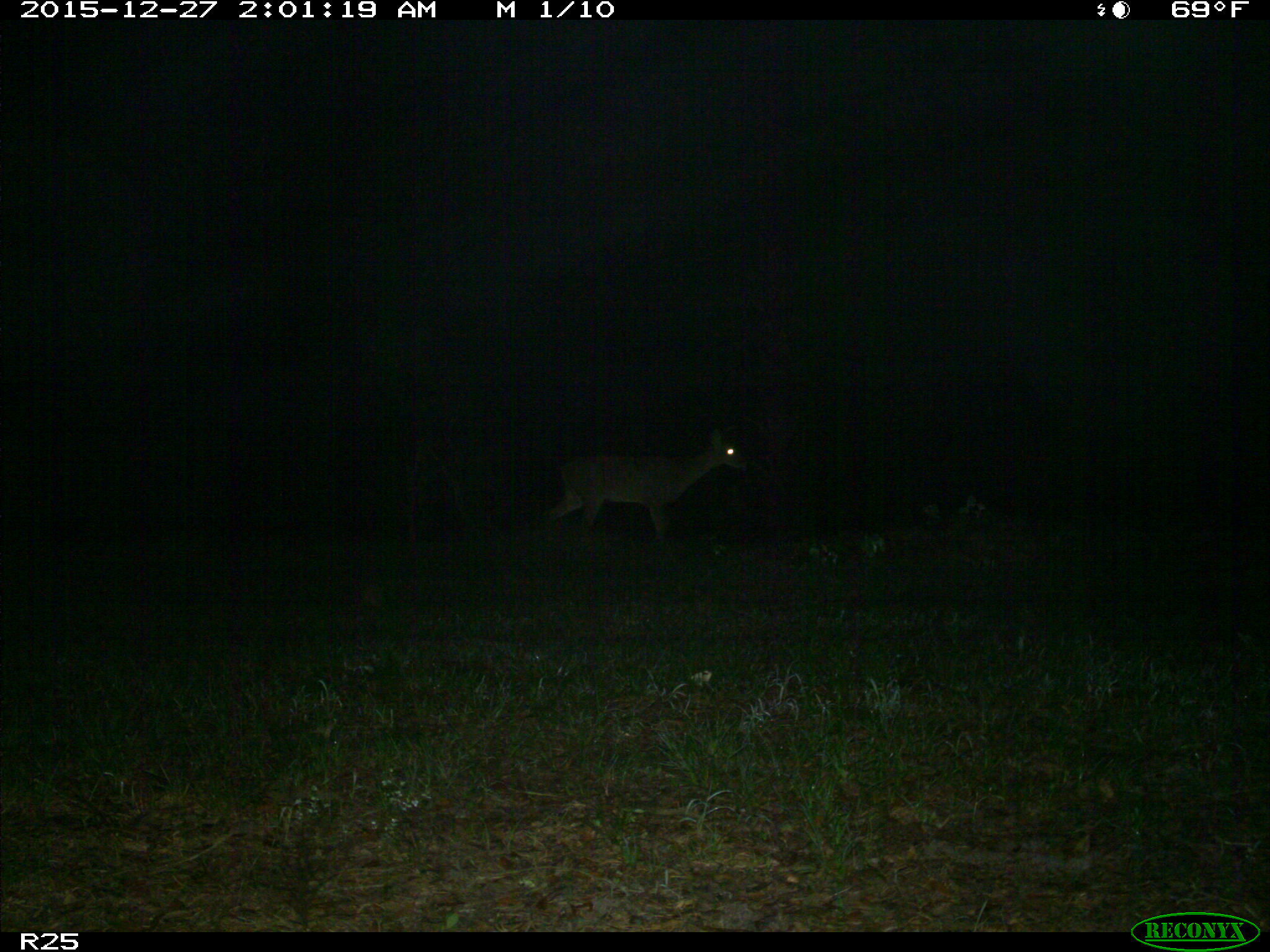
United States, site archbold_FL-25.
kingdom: Animalia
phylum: Chordata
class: Mammalia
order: Artiodactyla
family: Cervidae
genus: Odocoileus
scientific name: Odocoileus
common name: deer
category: unidentified deer